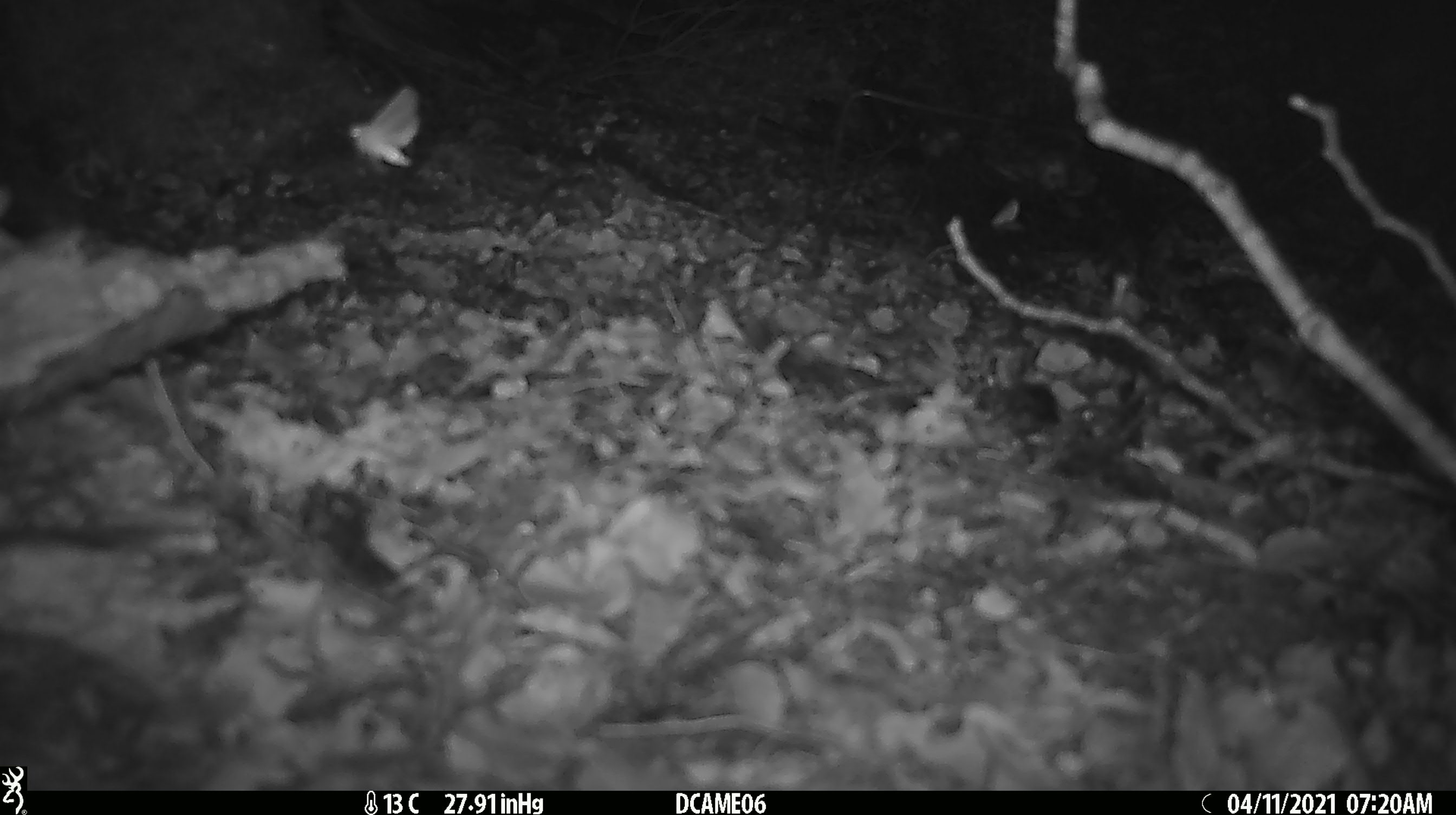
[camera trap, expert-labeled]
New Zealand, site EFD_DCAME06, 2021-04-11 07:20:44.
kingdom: Animalia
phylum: Arthropoda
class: Insecta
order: Lepidoptera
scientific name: Lepidoptera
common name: moth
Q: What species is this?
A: Moth (Lepidoptera).